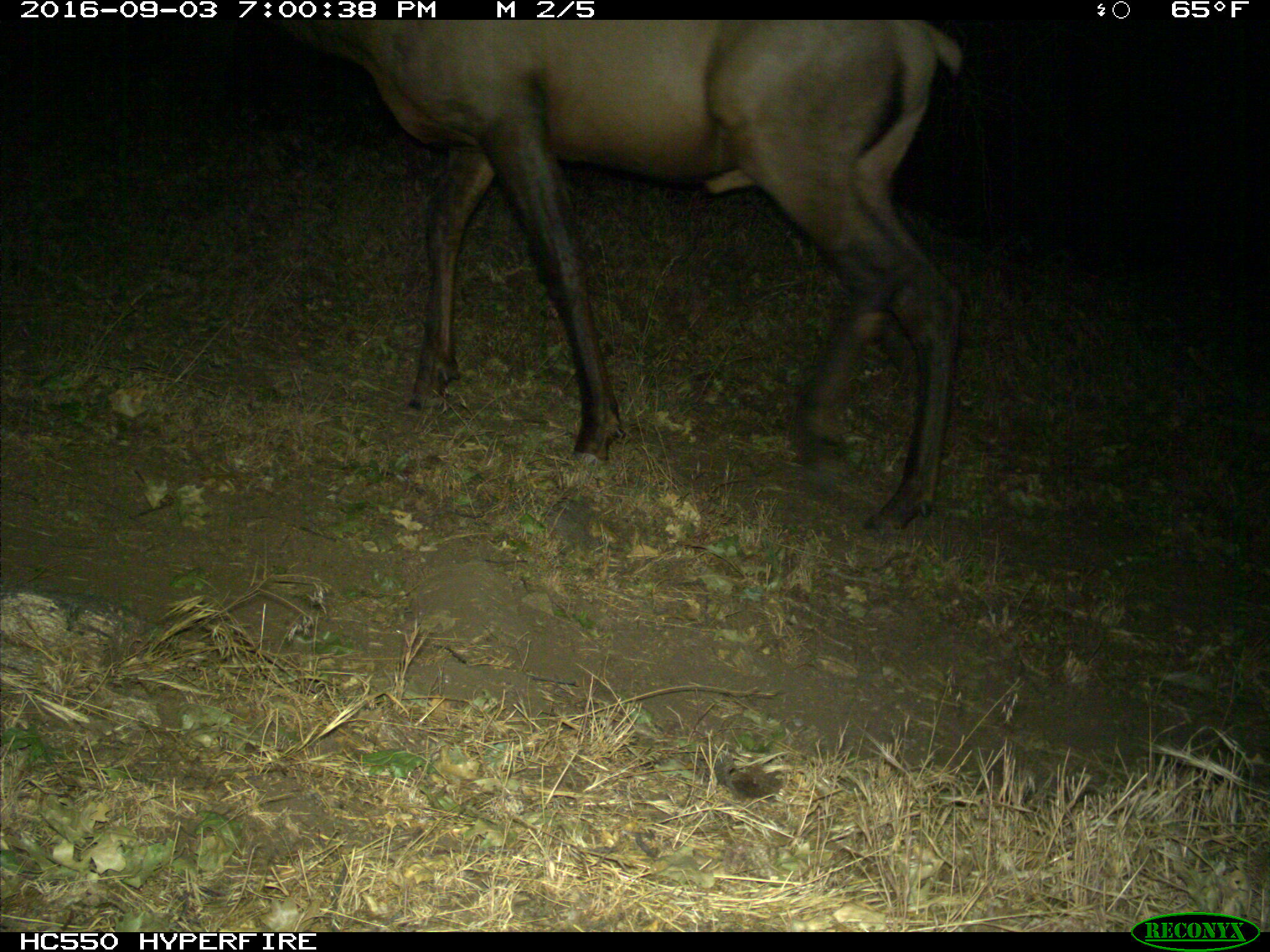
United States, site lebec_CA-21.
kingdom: Animalia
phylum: Chordata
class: Mammalia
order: Artiodactyla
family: Cervidae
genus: Cervus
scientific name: Cervus canadensis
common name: elk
Cervus canadensis (elk).